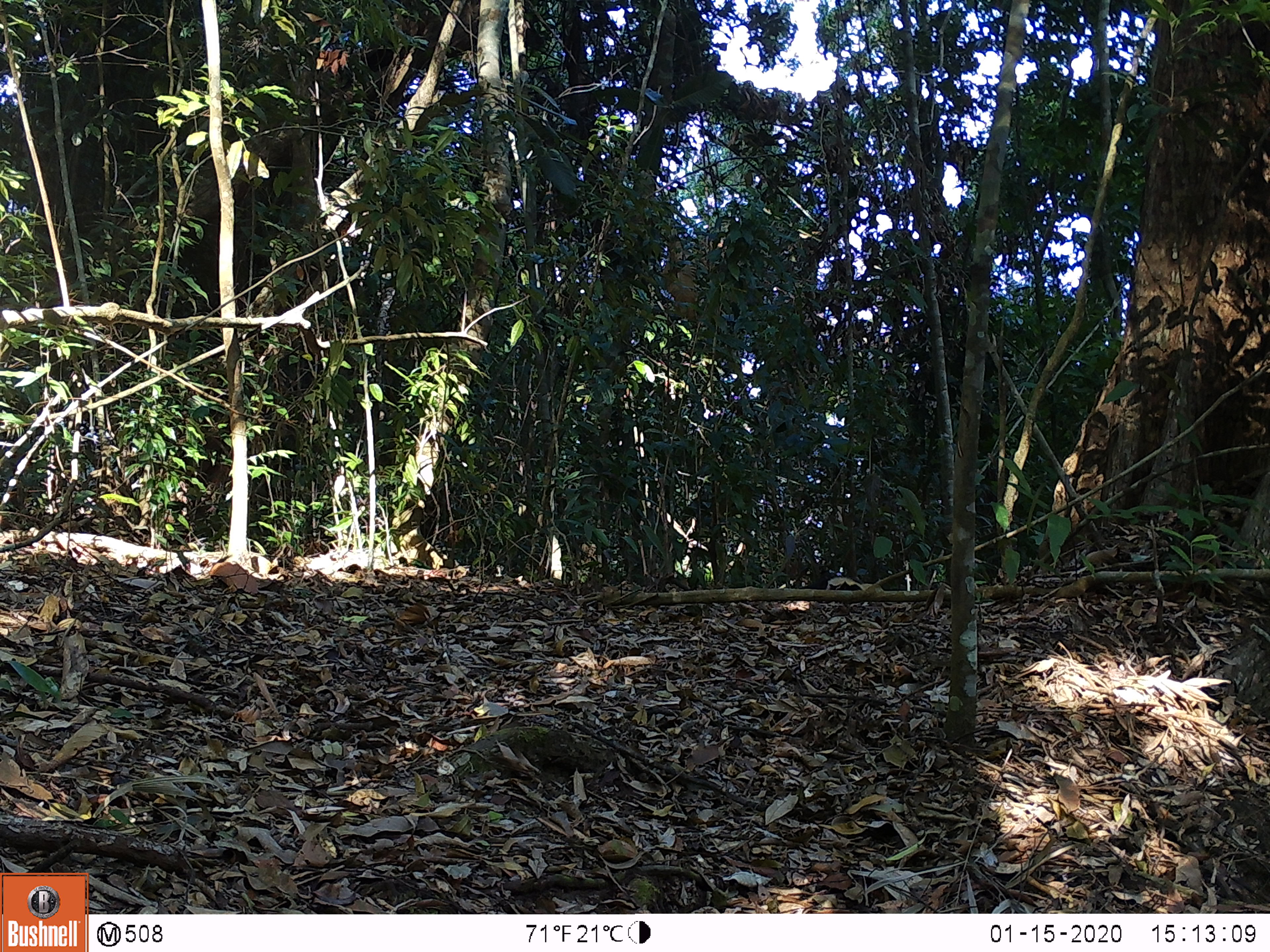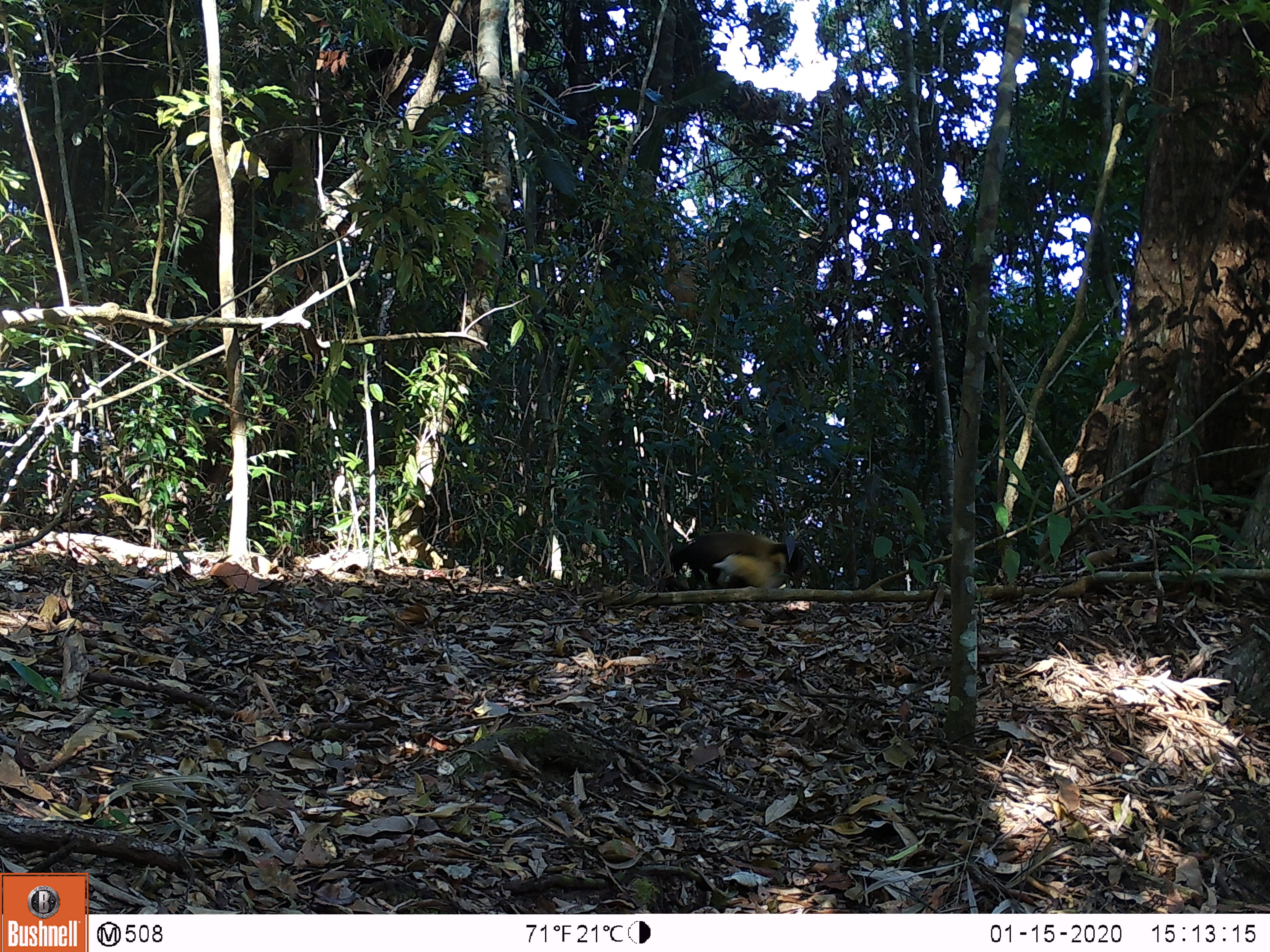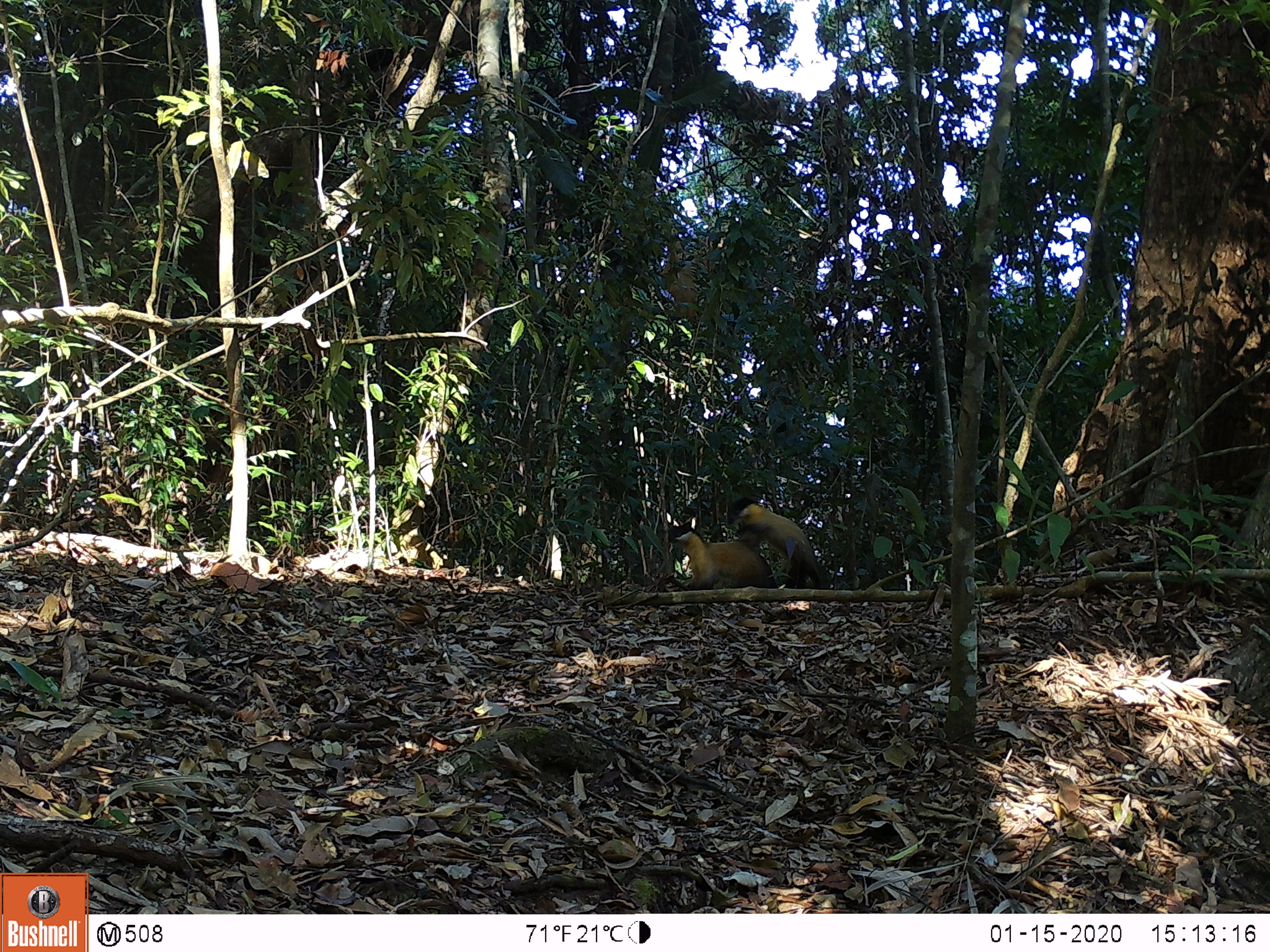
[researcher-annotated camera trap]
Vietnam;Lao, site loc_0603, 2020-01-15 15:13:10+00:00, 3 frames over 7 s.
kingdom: Animalia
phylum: Chordata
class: Mammalia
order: Carnivora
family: Mustelidae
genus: Martes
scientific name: Martes flavigula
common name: yellow-throated marten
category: yellow throated marten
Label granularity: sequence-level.